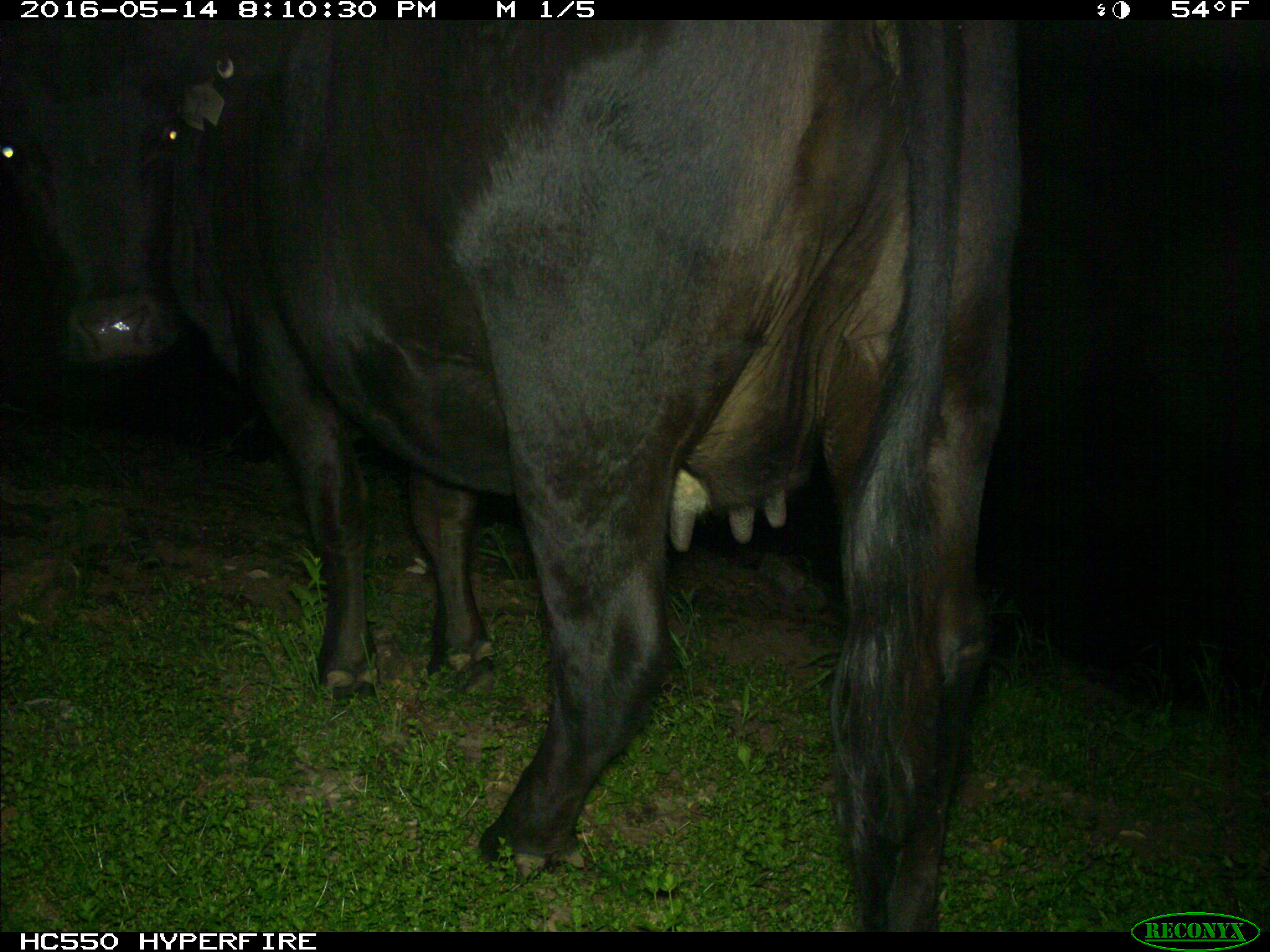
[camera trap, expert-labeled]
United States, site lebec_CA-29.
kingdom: Animalia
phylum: Chordata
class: Mammalia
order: Artiodactyla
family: Bovidae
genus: Bos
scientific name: Bos taurus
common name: domestic cow